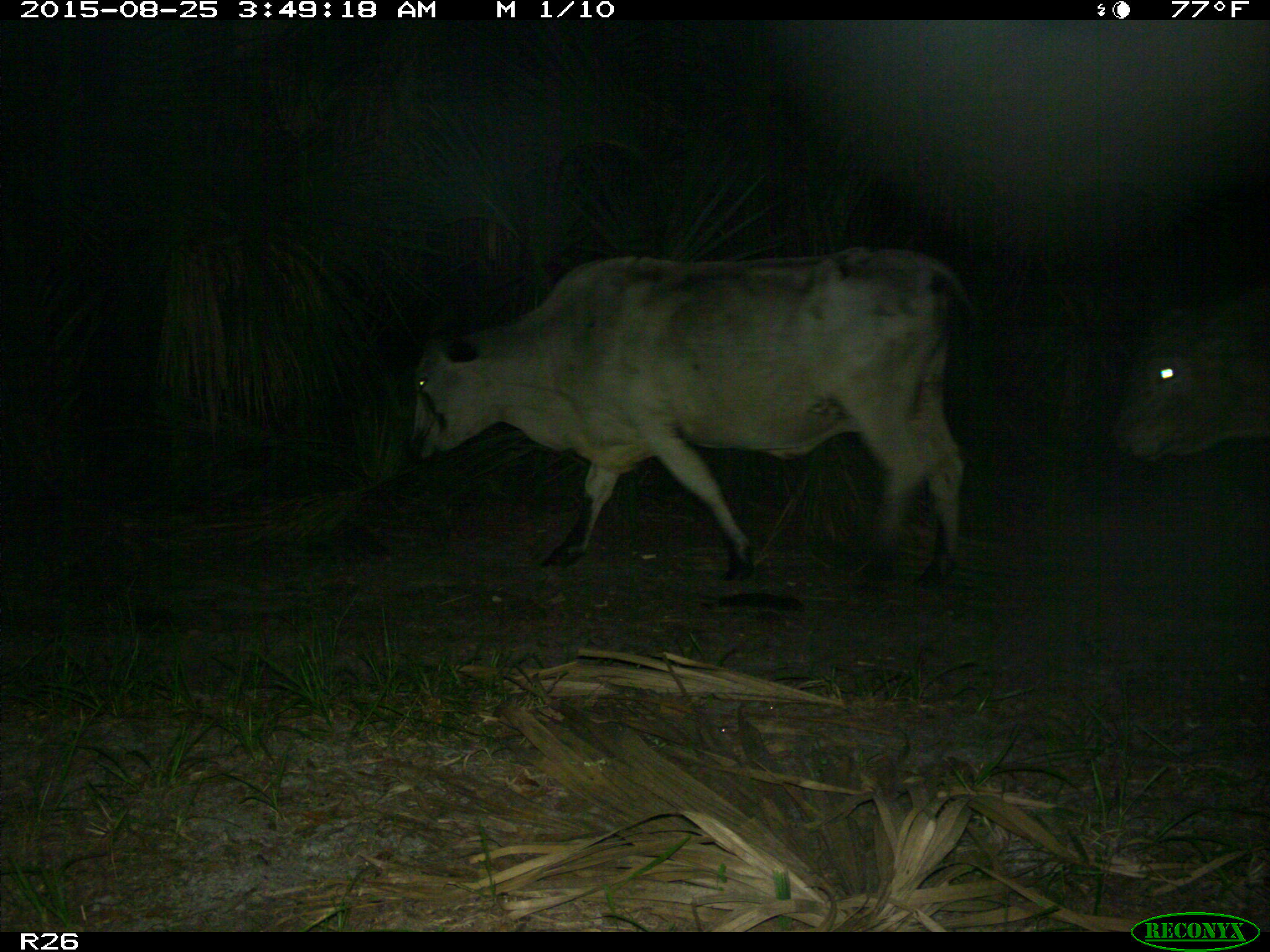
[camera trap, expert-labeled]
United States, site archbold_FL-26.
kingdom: Animalia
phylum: Chordata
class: Mammalia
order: Artiodactyla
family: Bovidae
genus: Bos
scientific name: Bos taurus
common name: domestic cow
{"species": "Bos taurus (domestic cow)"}